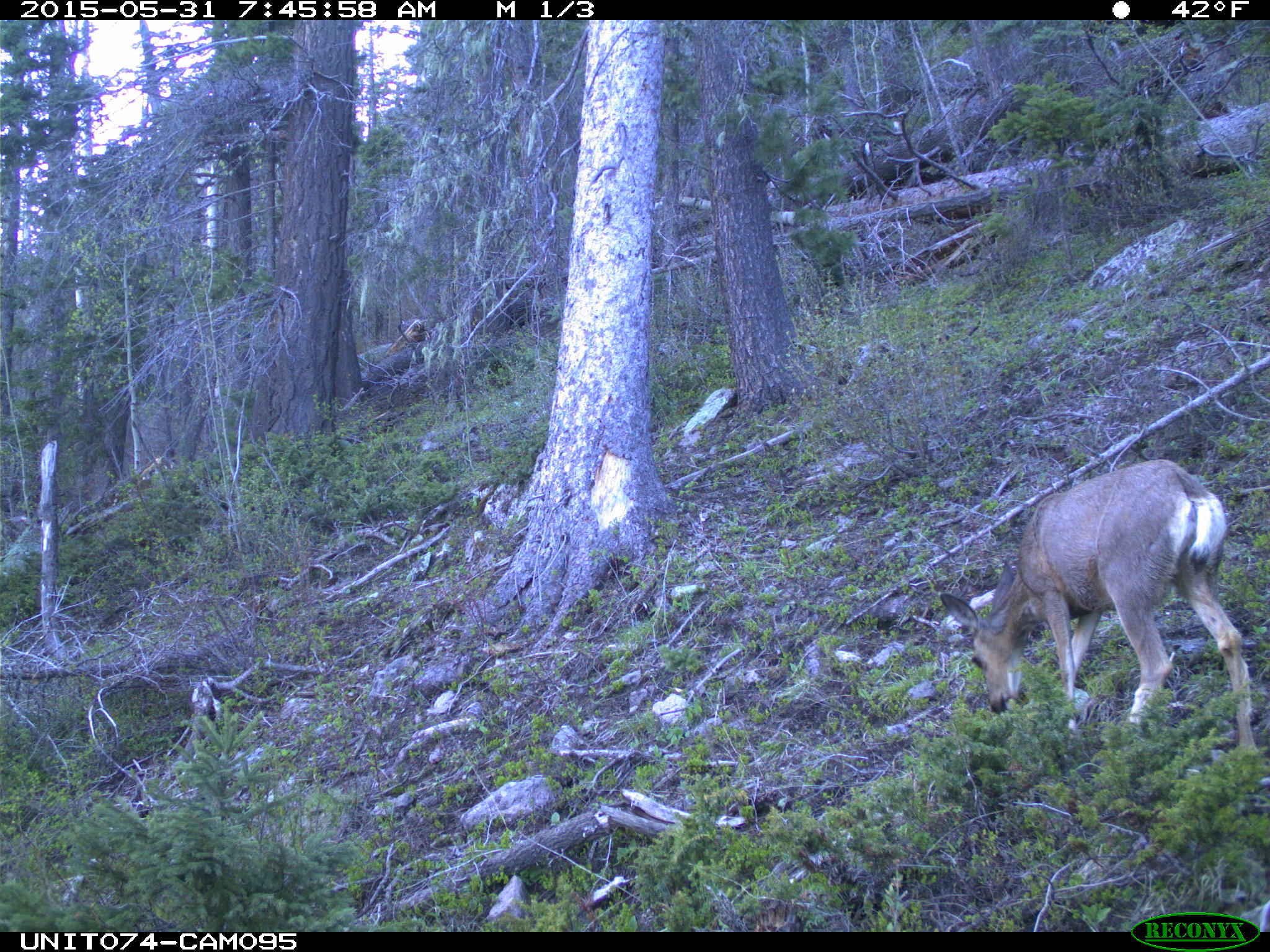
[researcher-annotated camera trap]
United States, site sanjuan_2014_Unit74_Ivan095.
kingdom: Animalia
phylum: Chordata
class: Mammalia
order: Artiodactyla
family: Cervidae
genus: Odocoileus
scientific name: Odocoileus hemionus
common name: mule deer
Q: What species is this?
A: Odocoileus hemionus (mule deer).